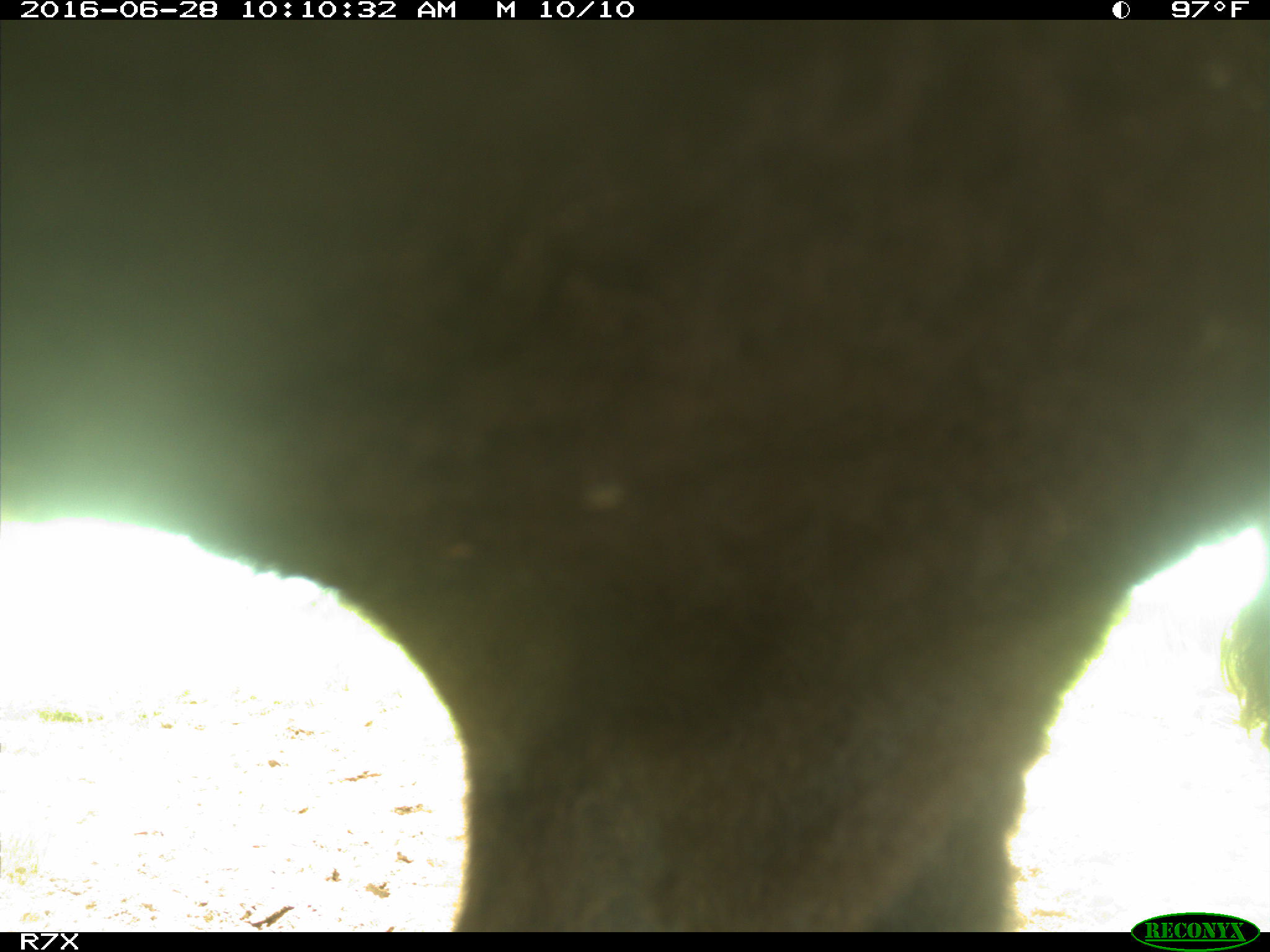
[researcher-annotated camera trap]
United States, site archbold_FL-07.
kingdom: Animalia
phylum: Chordata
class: Mammalia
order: Artiodactyla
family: Bovidae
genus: Bos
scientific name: Bos taurus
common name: domestic cow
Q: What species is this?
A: Bos taurus (domestic cow).